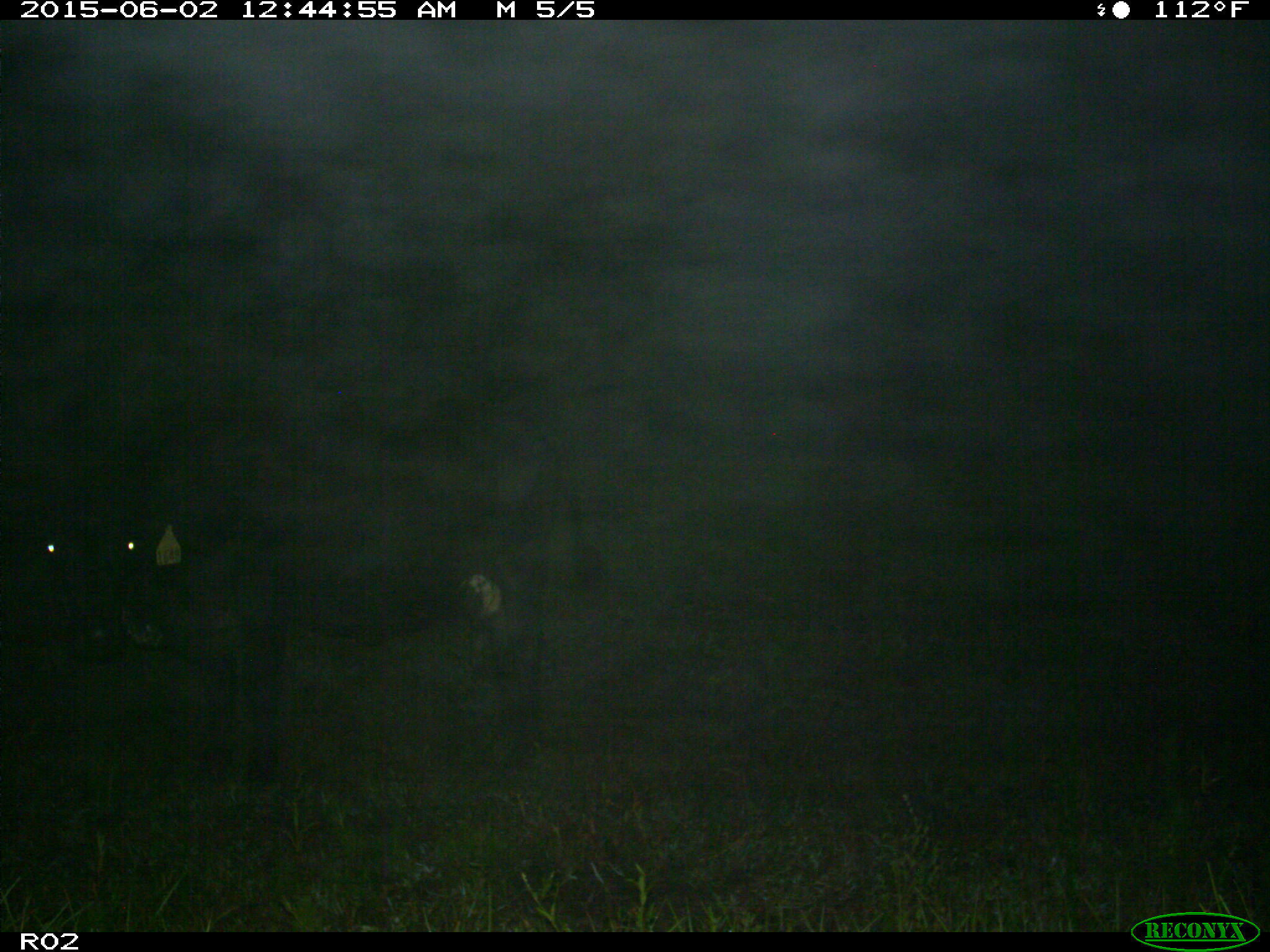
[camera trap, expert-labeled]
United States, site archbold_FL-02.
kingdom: Animalia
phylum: Chordata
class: Mammalia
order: Artiodactyla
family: Bovidae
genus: Bos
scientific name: Bos taurus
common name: domestic cow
Bos taurus (domestic cow).